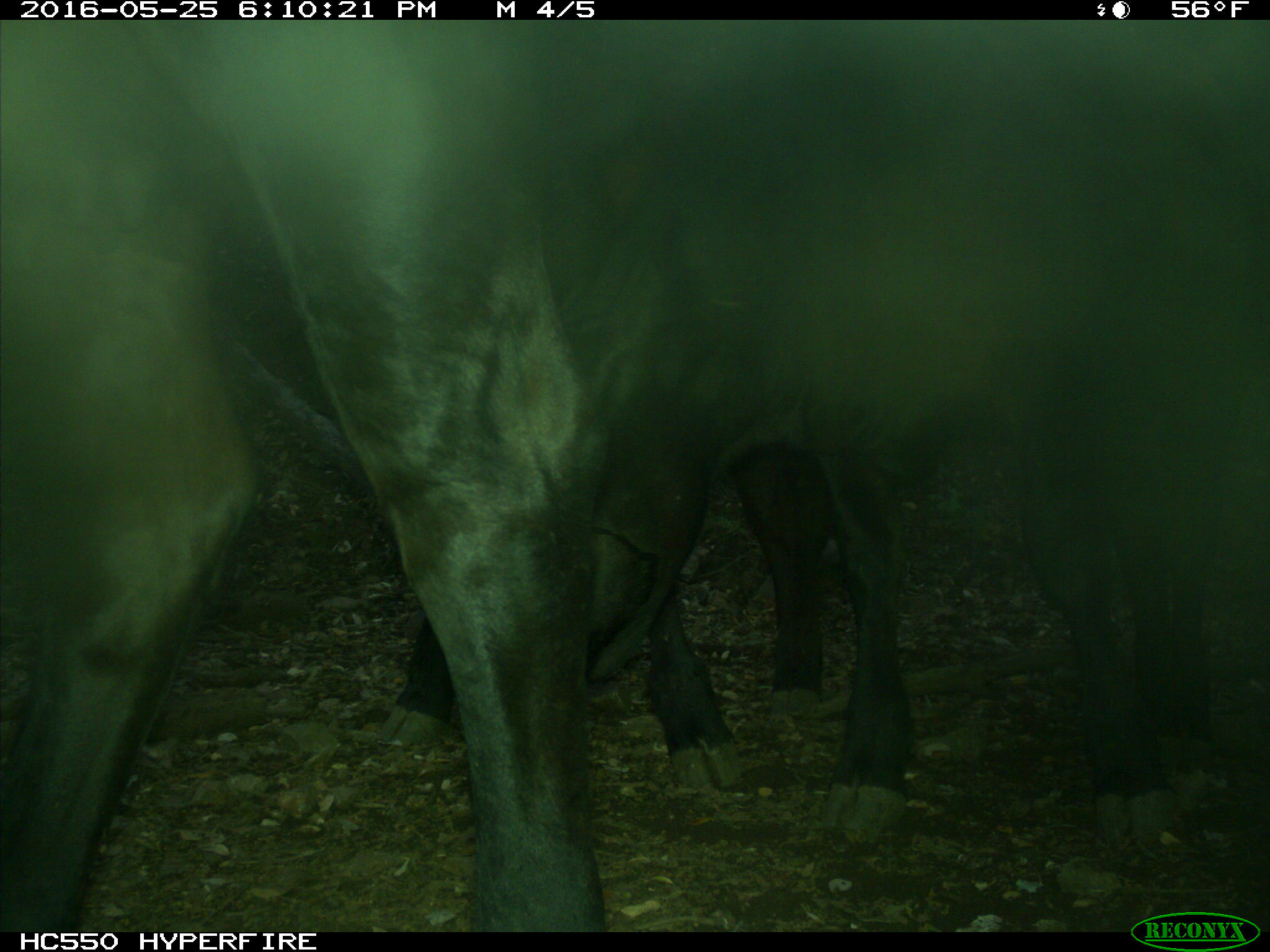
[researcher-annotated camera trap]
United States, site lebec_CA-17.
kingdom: Animalia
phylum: Chordata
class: Mammalia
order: Artiodactyla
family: Bovidae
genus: Bos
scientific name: Bos taurus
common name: domestic cow